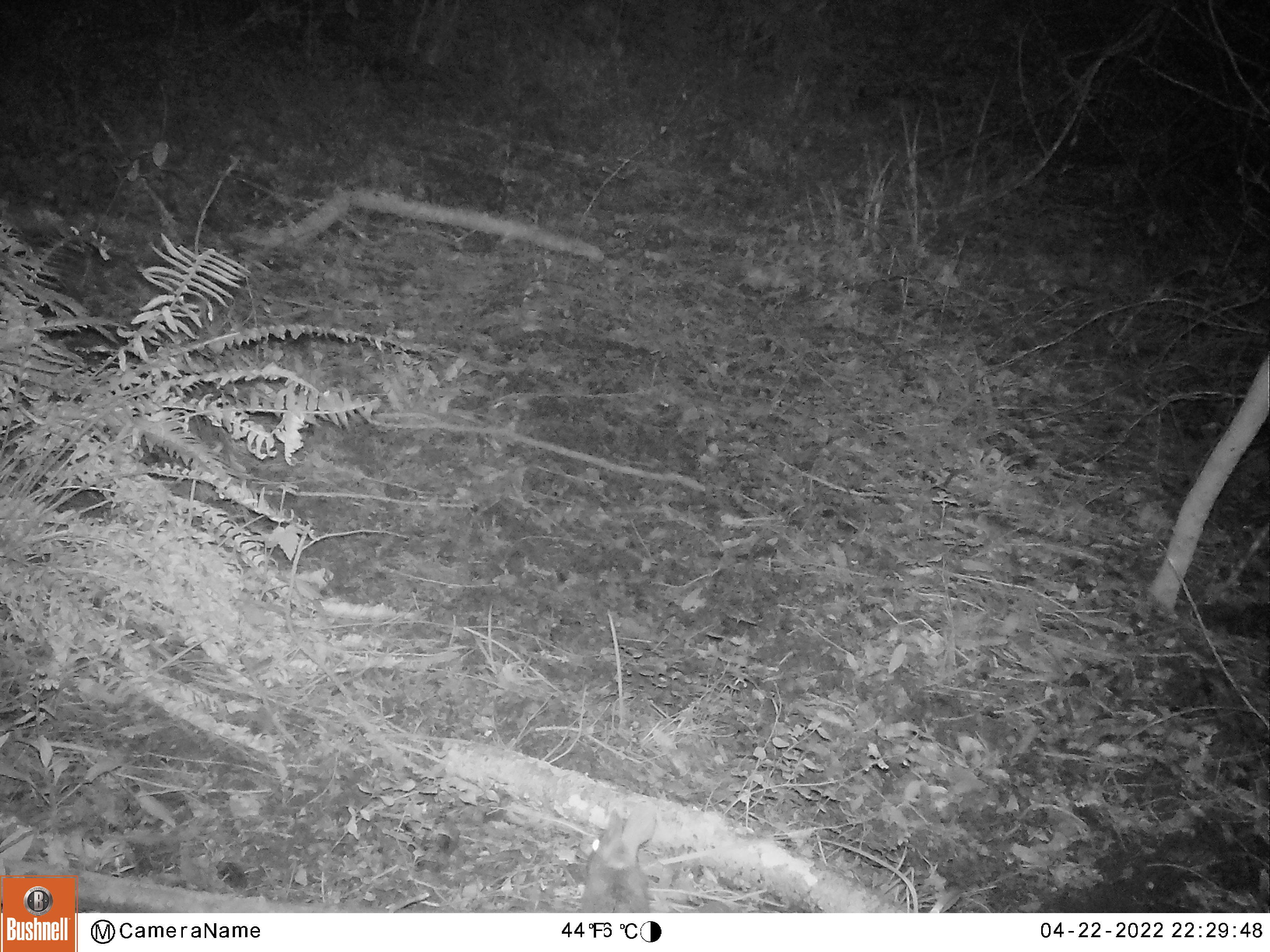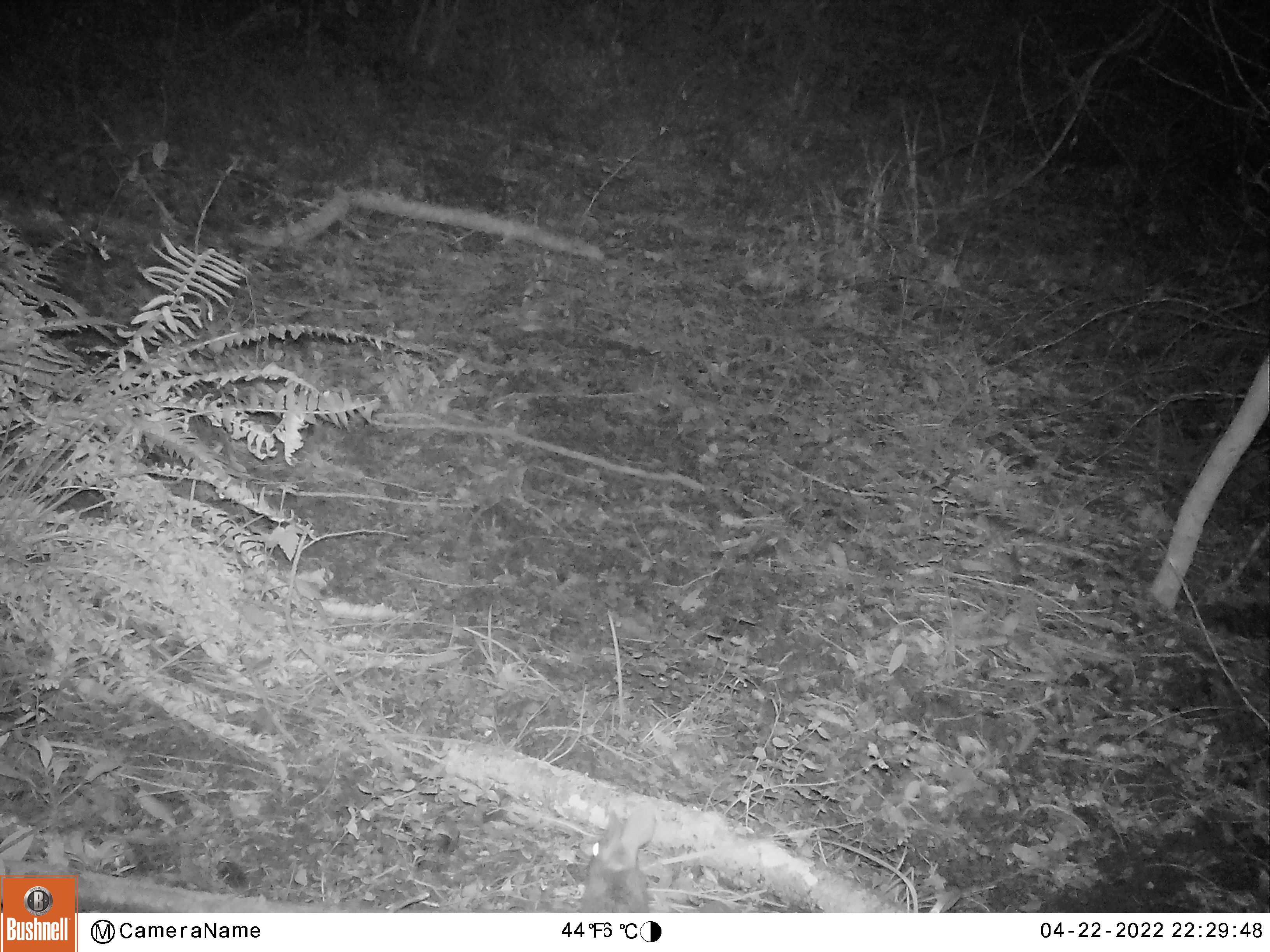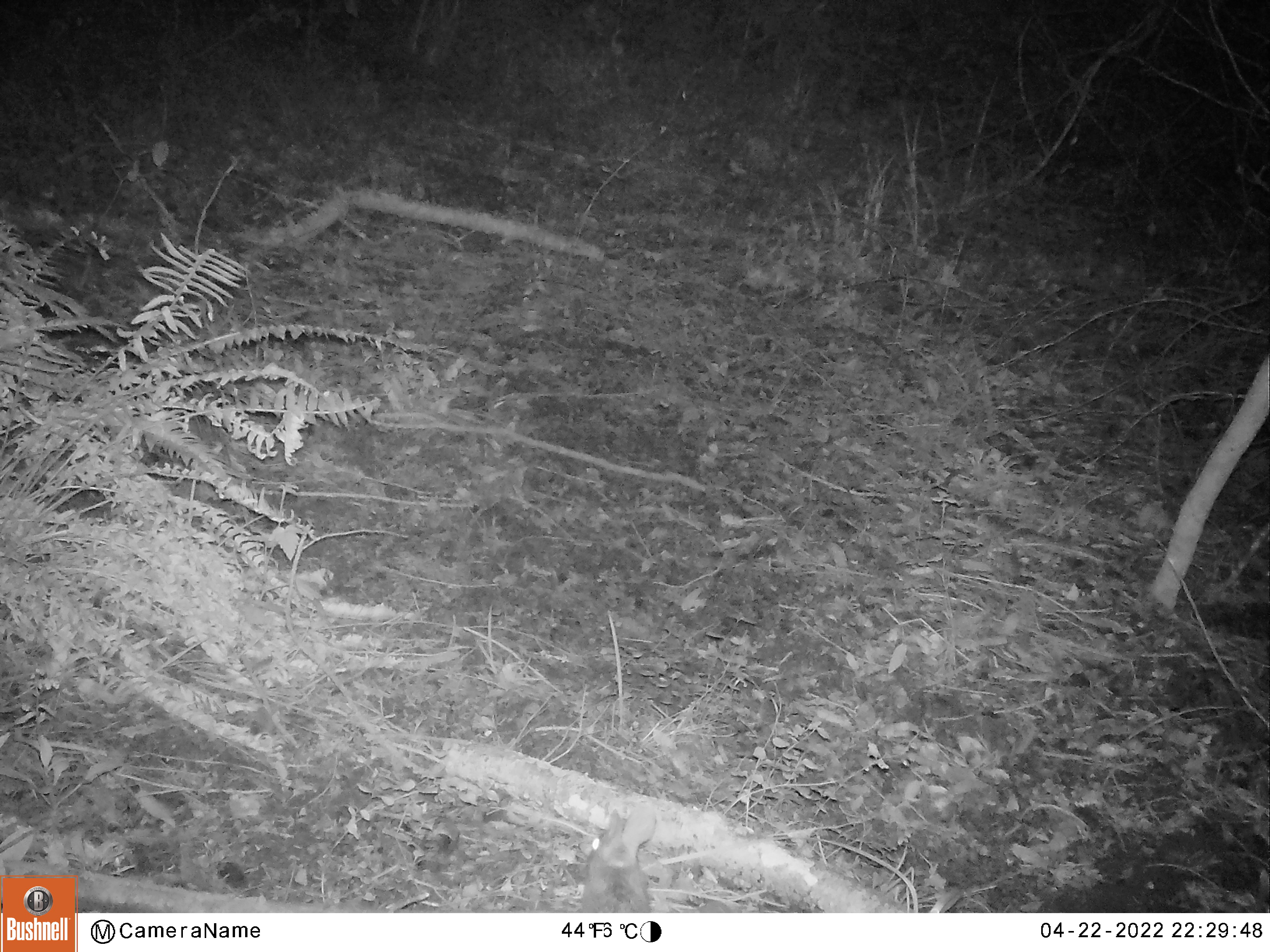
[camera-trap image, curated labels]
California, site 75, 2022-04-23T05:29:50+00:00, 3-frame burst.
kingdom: Animalia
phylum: Chordata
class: Mammalia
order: Lagomorpha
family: Leporidae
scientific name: Leporidae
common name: rabbit